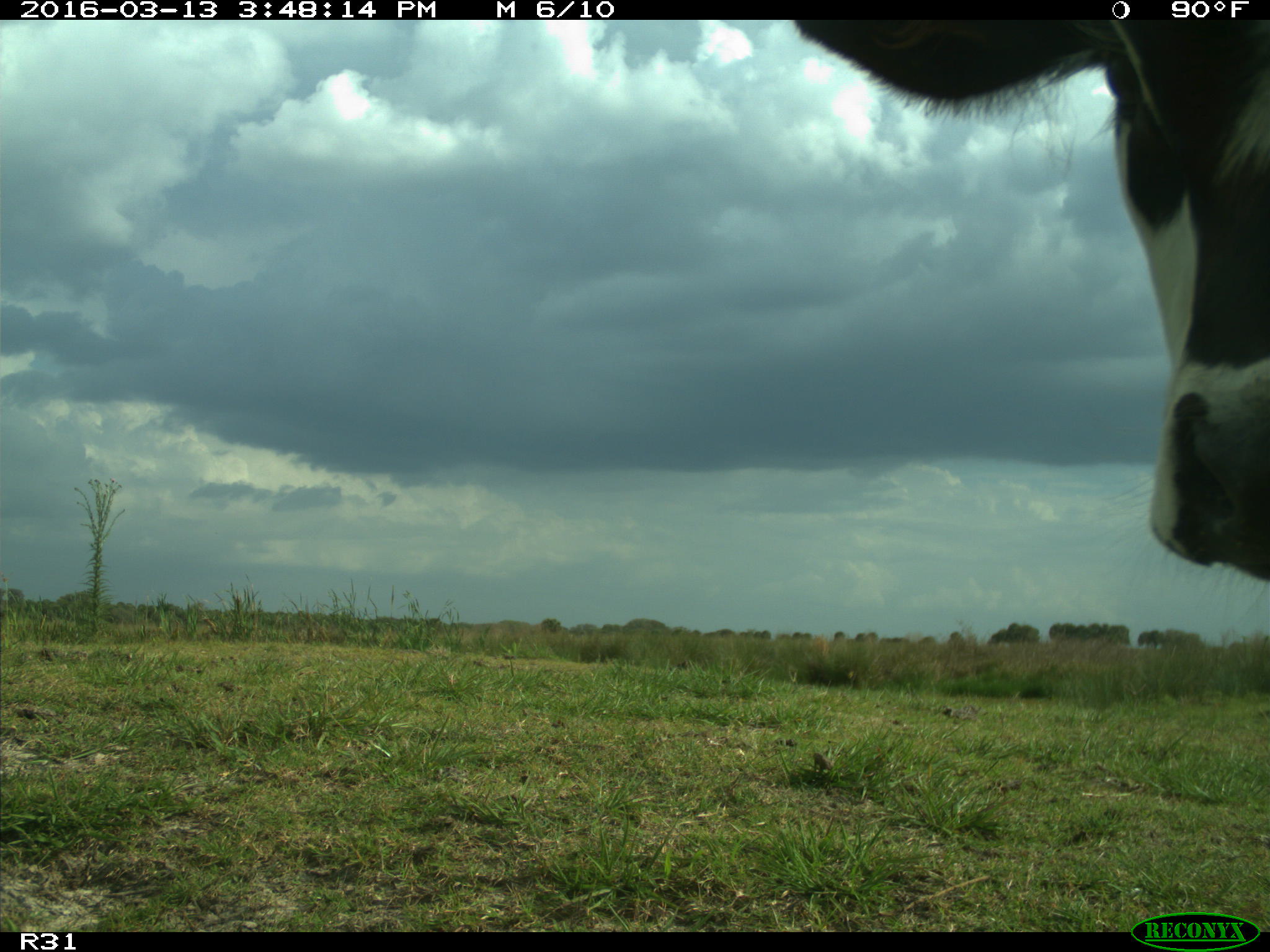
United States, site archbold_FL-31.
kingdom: Animalia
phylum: Chordata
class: Mammalia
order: Artiodactyla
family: Bovidae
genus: Bos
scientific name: Bos taurus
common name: domestic cow